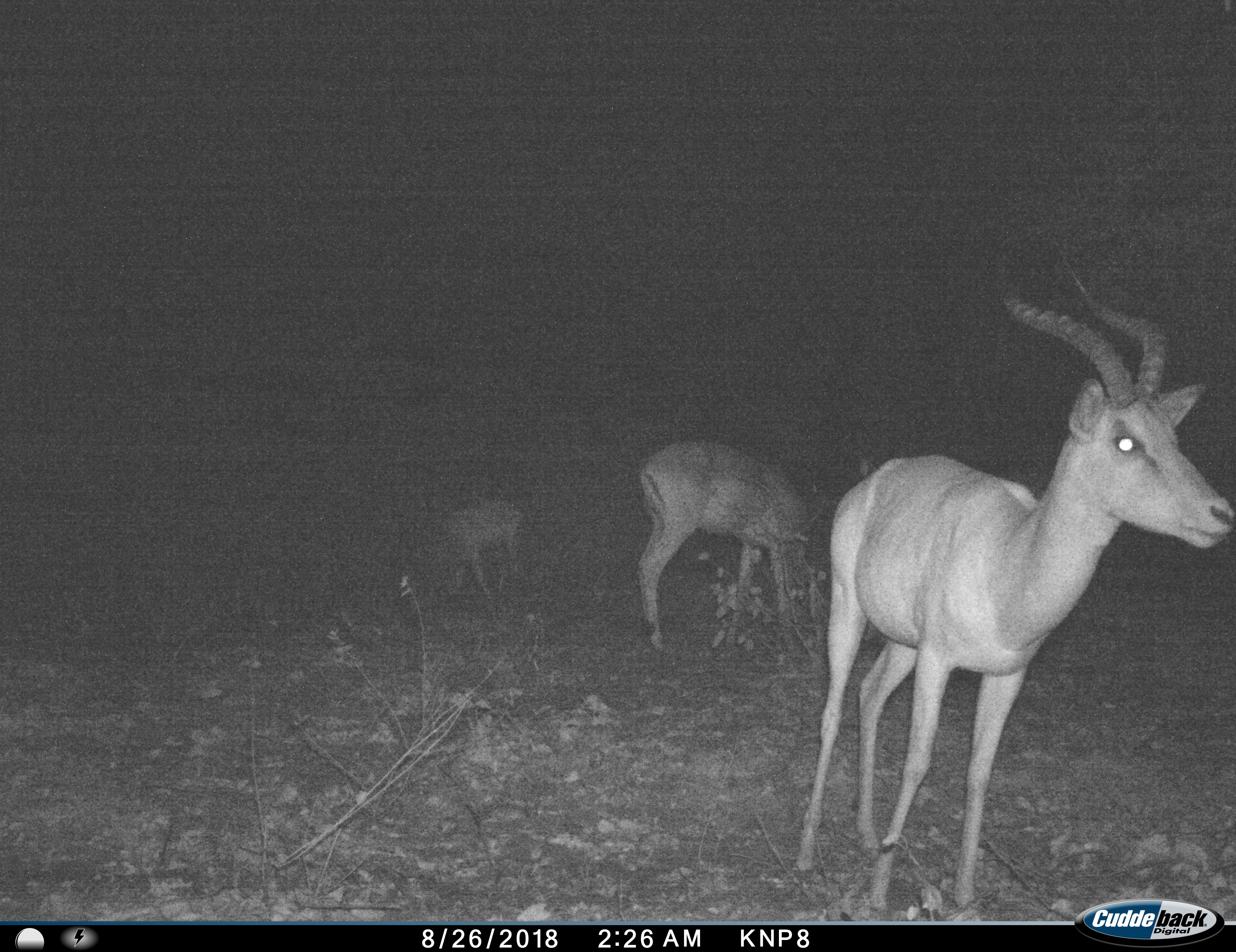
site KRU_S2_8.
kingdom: Animalia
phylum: Chordata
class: Mammalia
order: Artiodactyla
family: Bovidae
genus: Aepyceros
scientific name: Aepyceros melampus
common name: impala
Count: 3.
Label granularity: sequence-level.